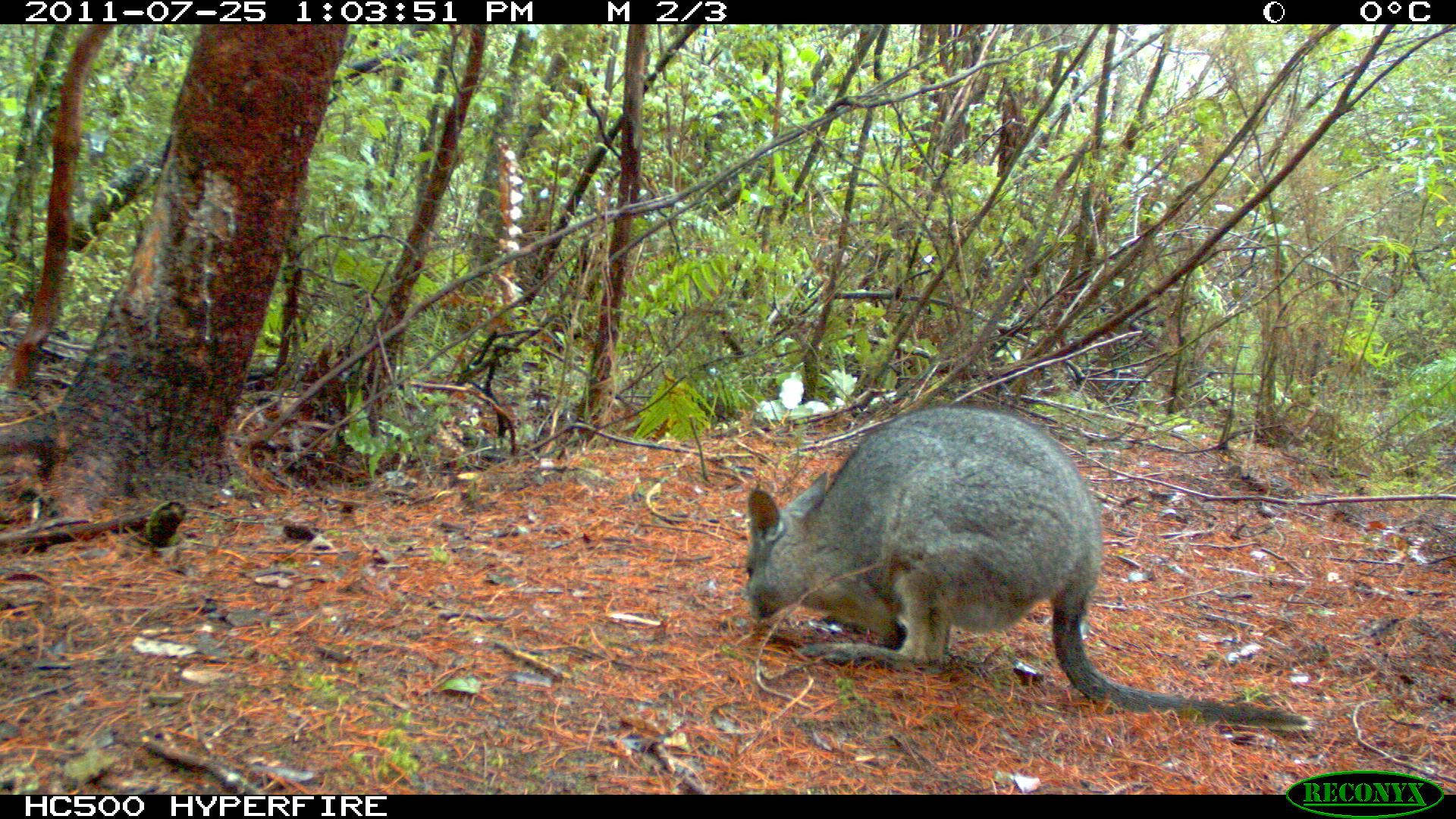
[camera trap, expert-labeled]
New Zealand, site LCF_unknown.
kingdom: Animalia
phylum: Chordata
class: Mammalia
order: Diprotodontia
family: Macropodidae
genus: Notamacropus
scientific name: Notamacropus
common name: wallaby